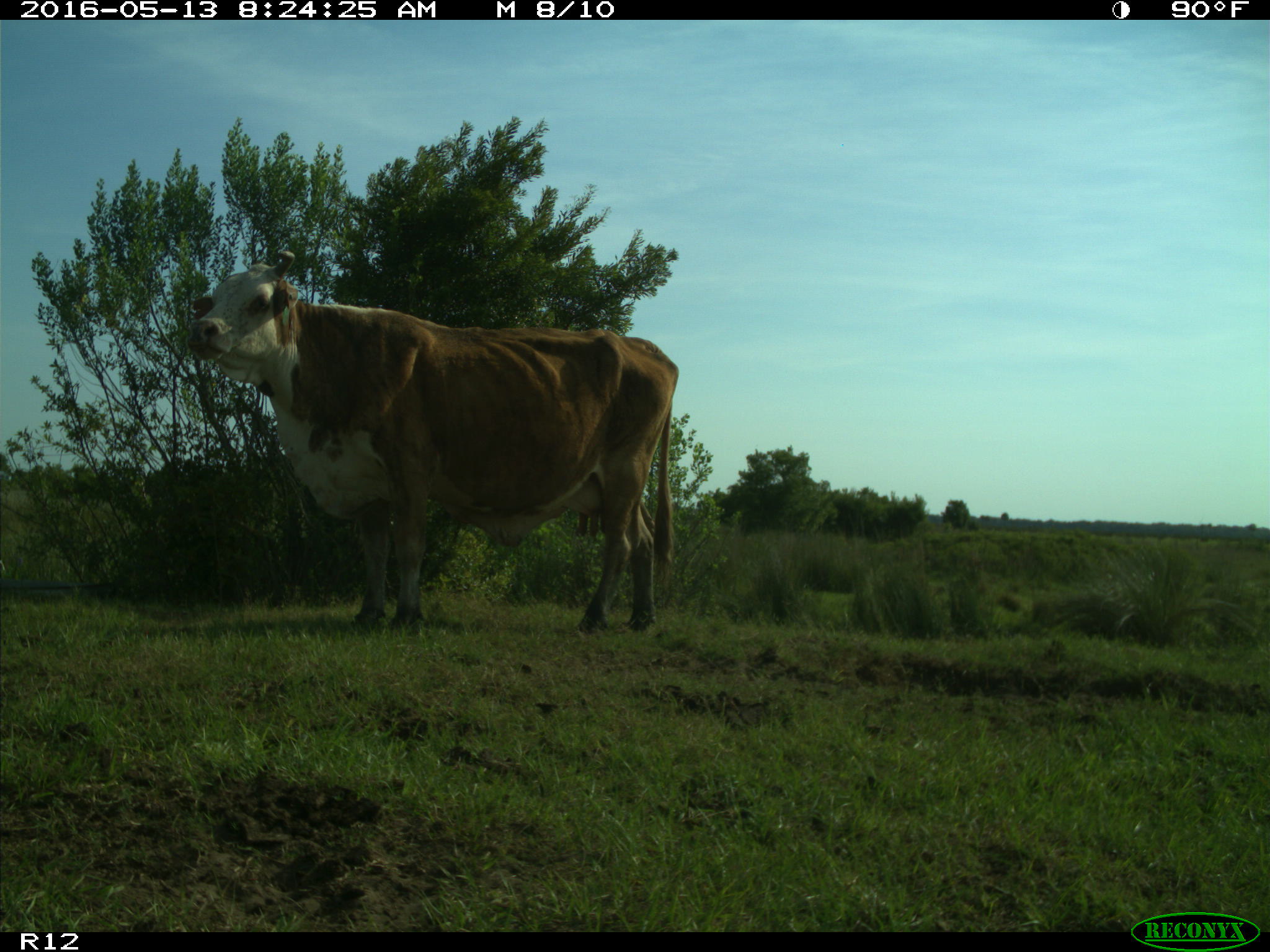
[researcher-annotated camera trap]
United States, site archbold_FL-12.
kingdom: Animalia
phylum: Chordata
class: Mammalia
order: Artiodactyla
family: Bovidae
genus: Bos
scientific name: Bos taurus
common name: domestic cow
Bos taurus (domestic cow).